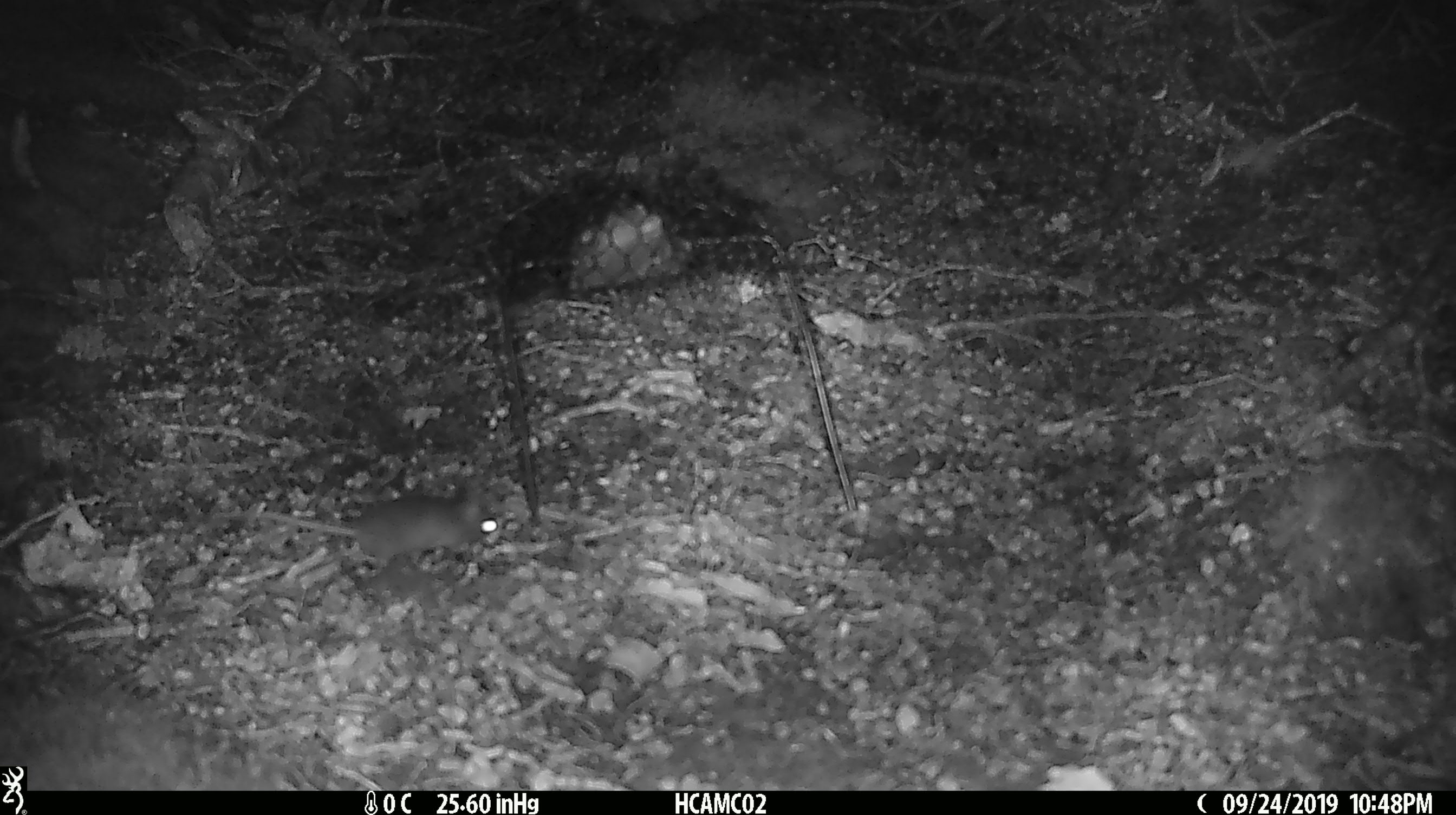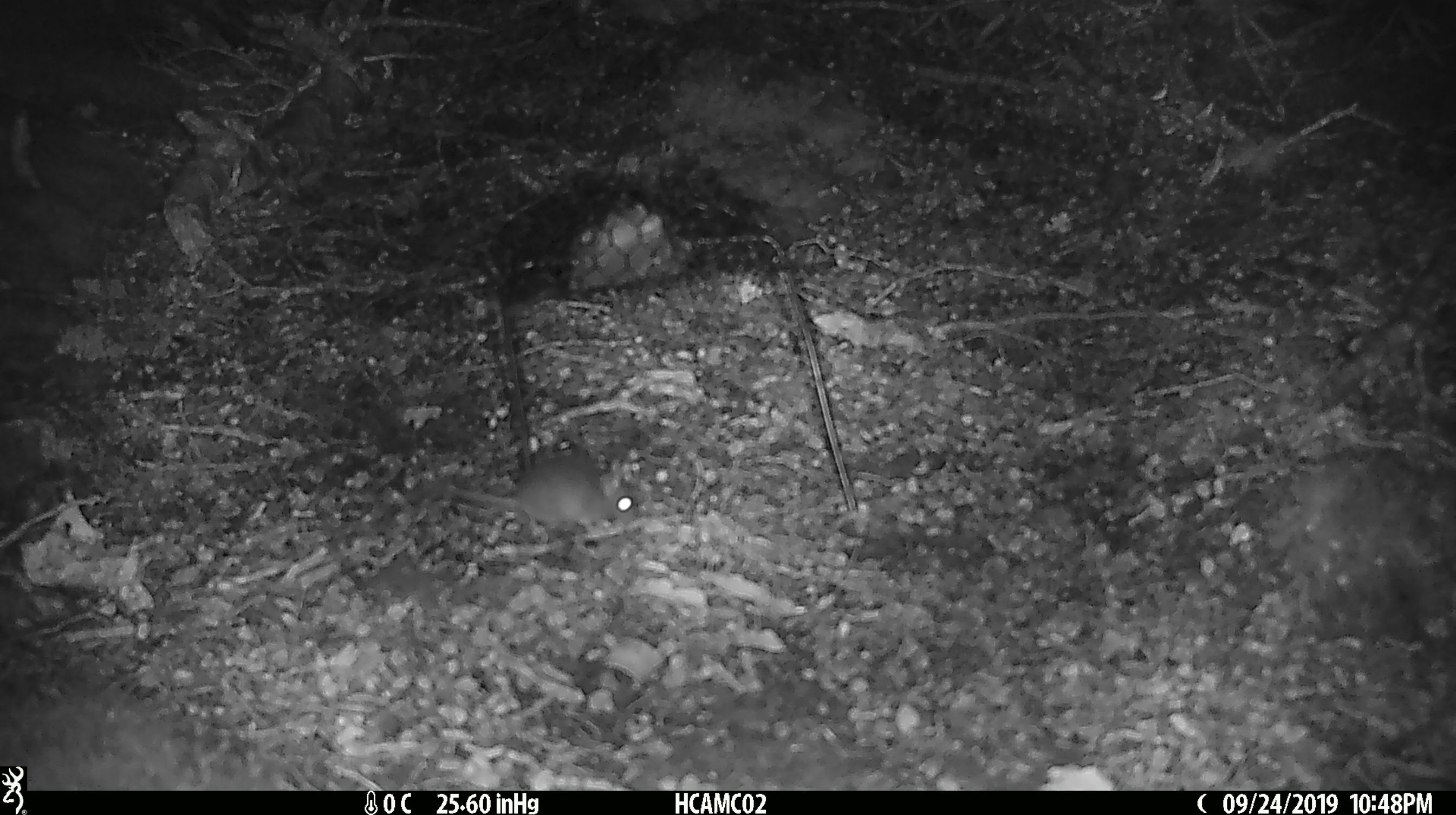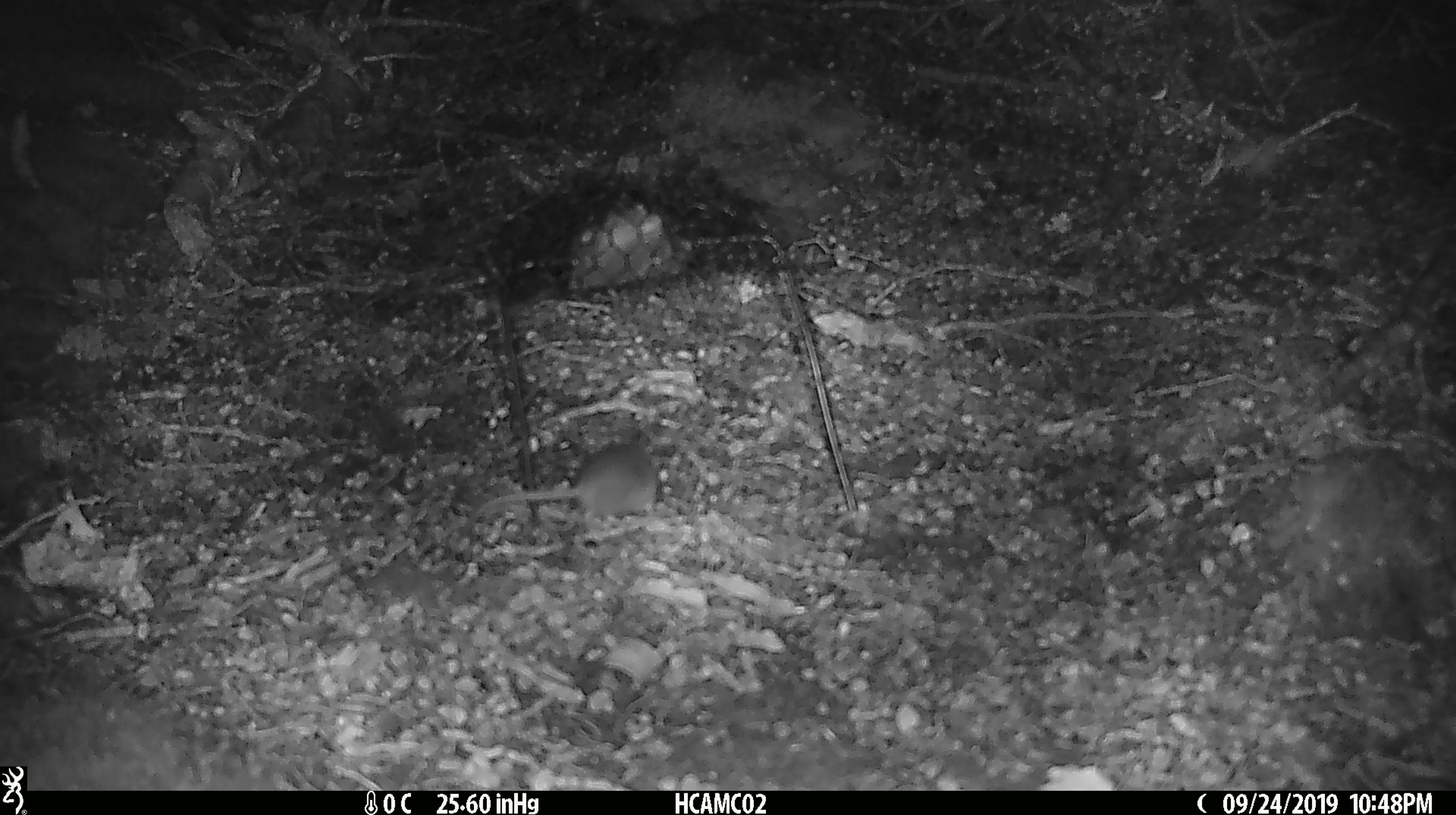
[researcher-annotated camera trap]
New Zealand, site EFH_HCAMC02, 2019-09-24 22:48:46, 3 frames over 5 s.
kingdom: Animalia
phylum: Chordata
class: Mammalia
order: Rodentia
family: Muridae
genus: Mus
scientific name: Mus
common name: mouse